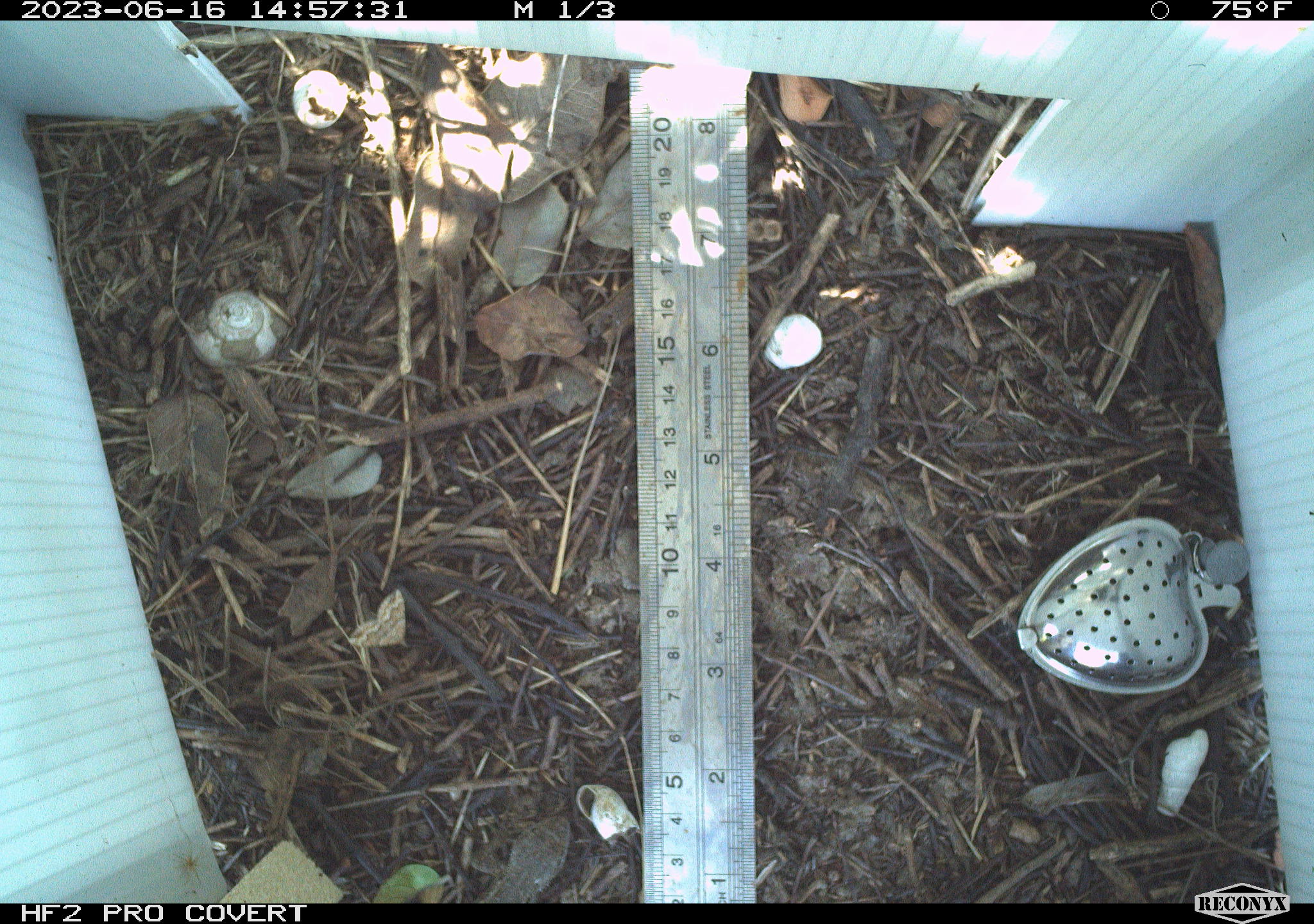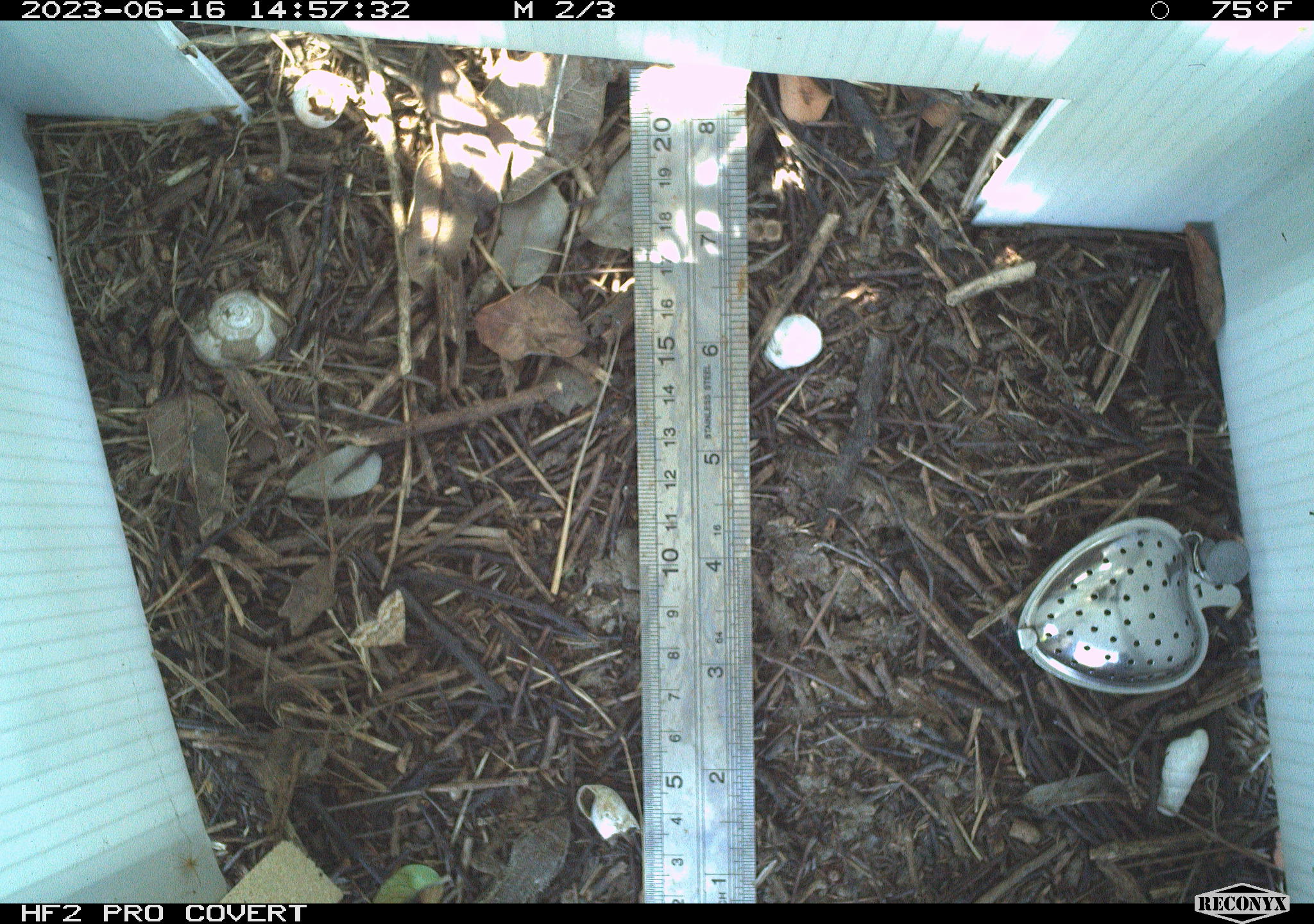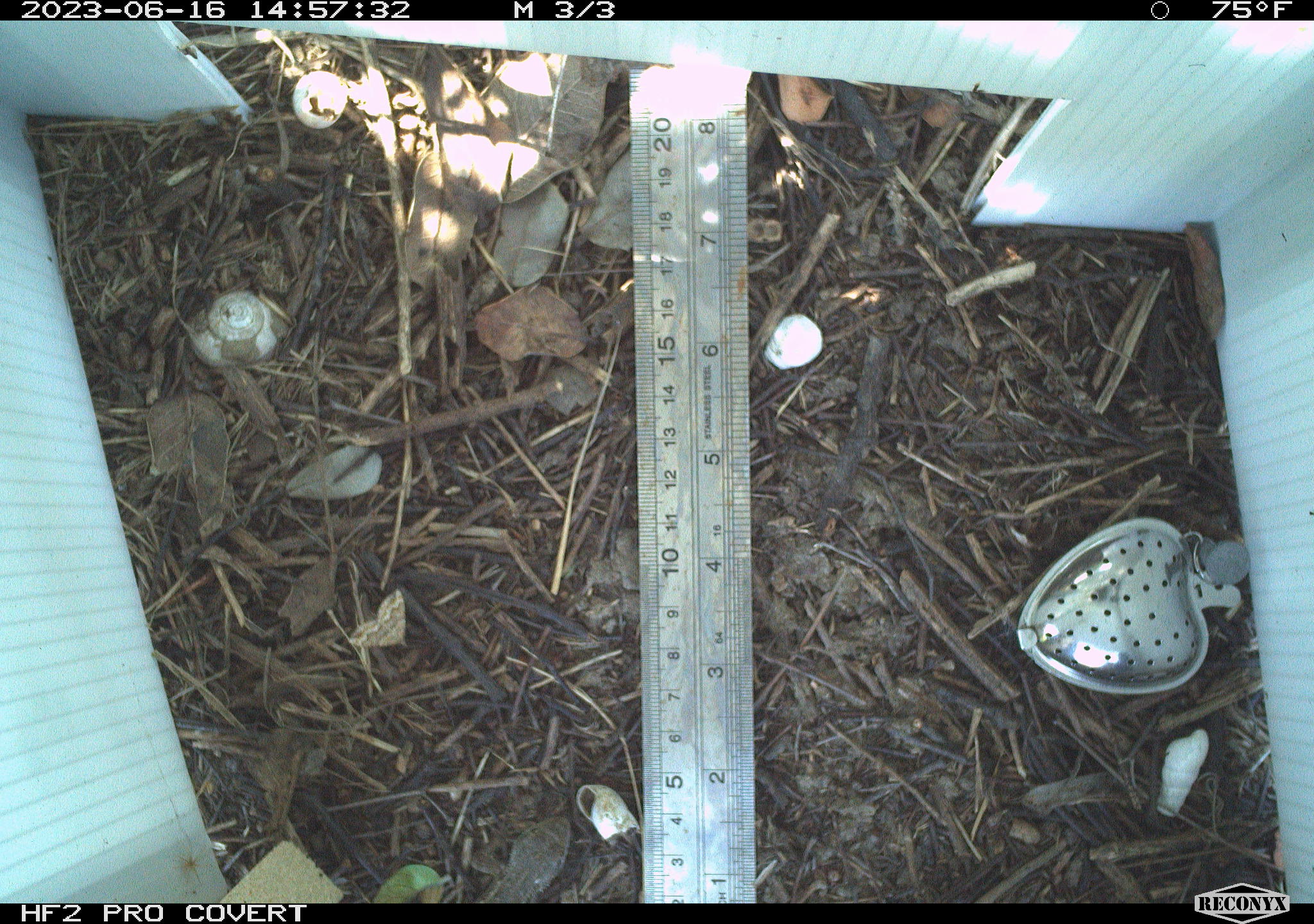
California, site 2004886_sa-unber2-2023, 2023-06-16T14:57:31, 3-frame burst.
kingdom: Animalia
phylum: Chordata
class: Reptilia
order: Squamata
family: Phrynosomatidae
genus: Sceloporus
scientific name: Sceloporus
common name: spiny lizards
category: sceloporus species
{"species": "sceloporus species (spiny lizards) (Sceloporus)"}